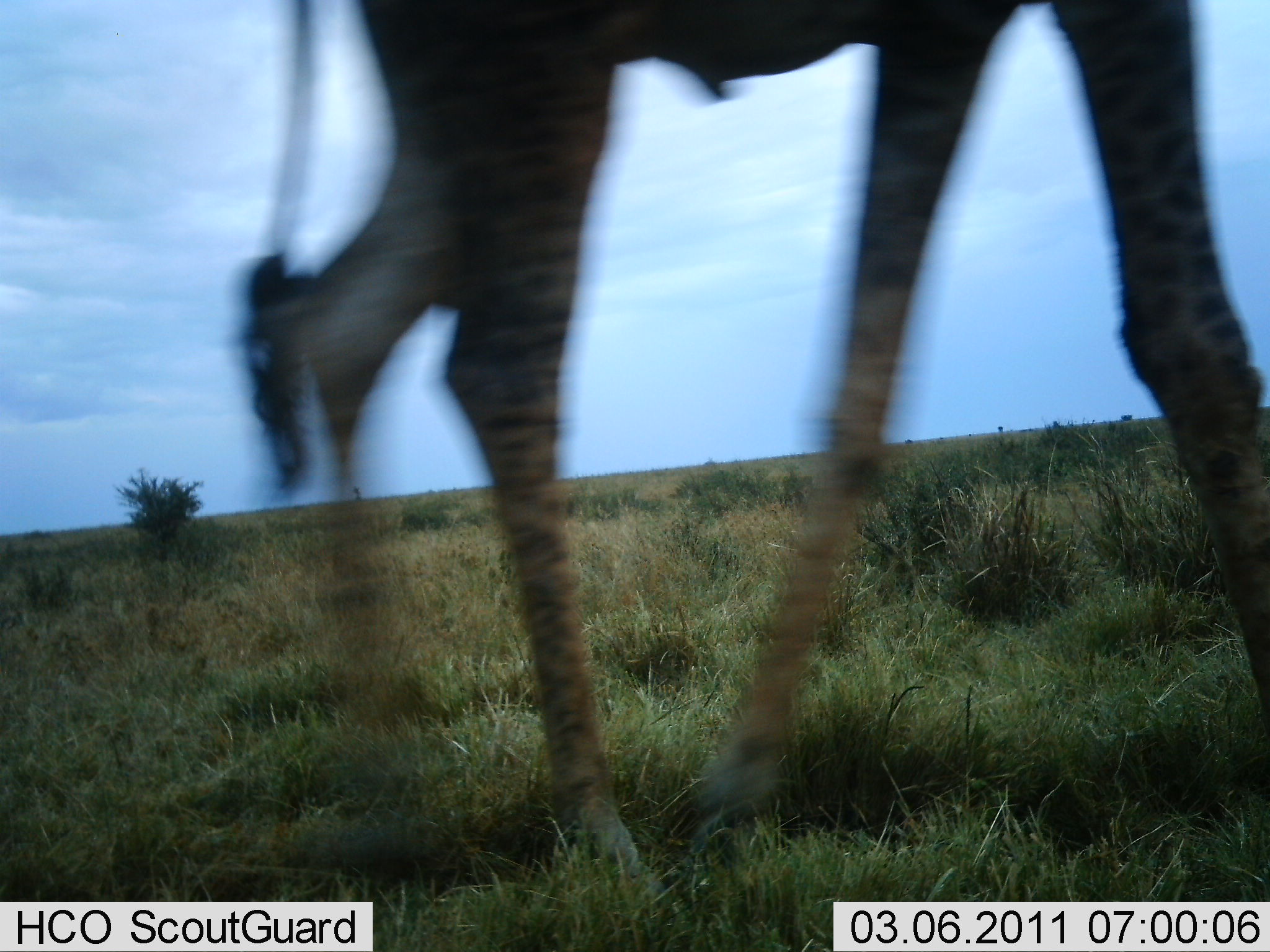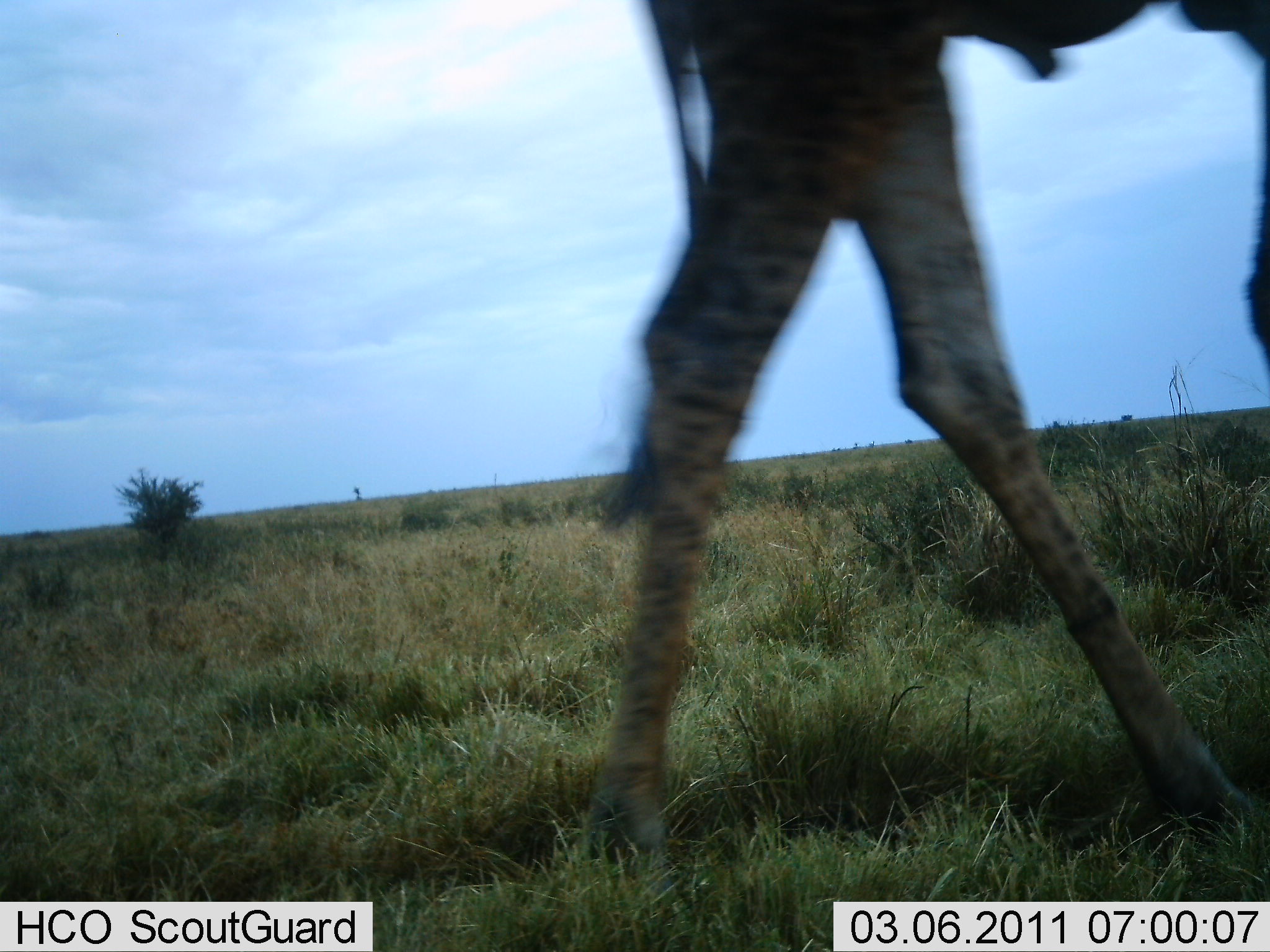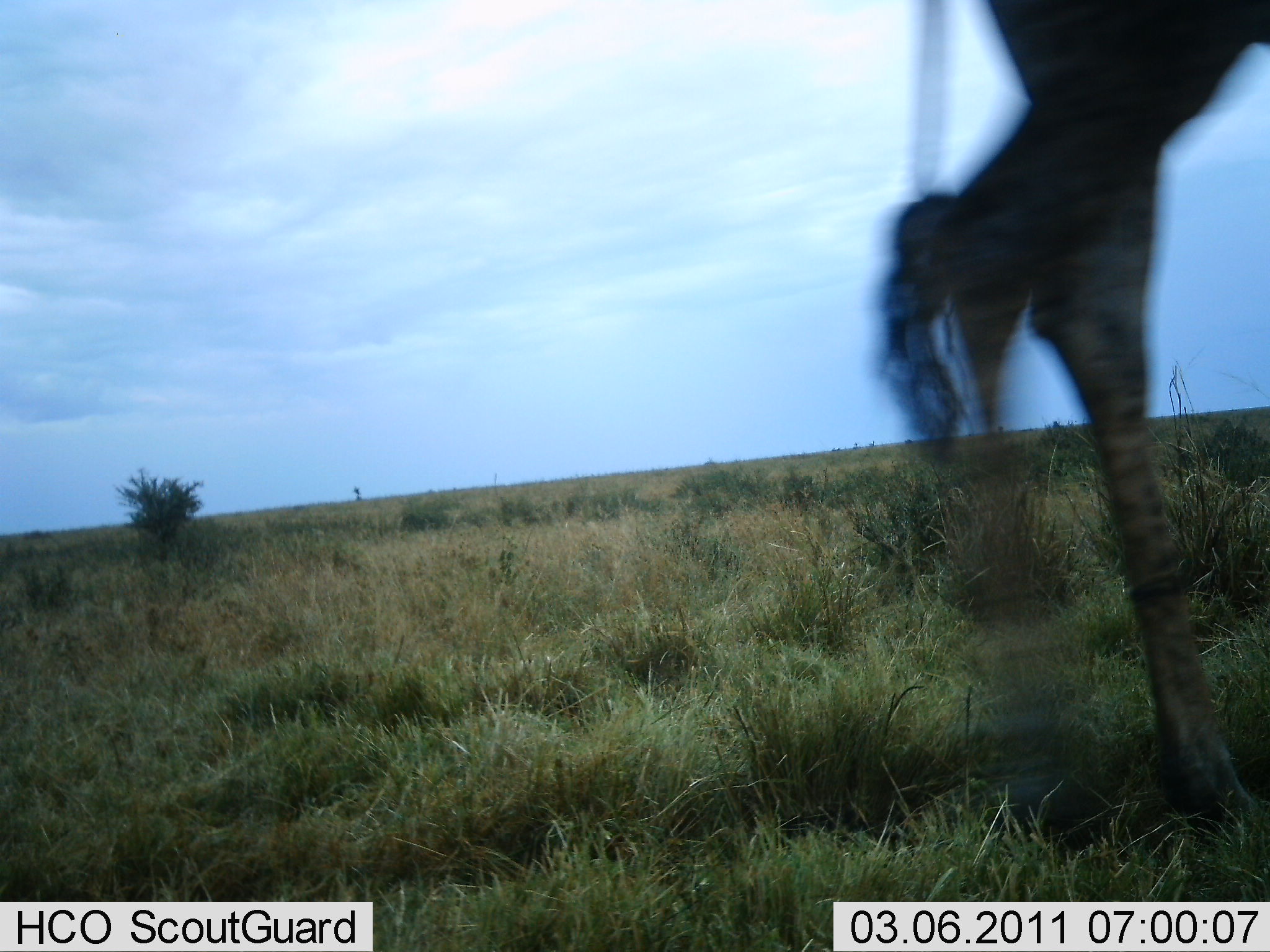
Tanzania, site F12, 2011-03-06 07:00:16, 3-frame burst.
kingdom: Animalia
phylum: Chordata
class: Mammalia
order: Artiodactyla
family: Giraffidae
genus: Giraffa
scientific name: Giraffa camelopardalis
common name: giraffe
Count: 1.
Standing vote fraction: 0%.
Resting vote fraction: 0%.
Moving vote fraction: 100%.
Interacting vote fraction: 0%.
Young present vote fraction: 0%.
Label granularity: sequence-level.